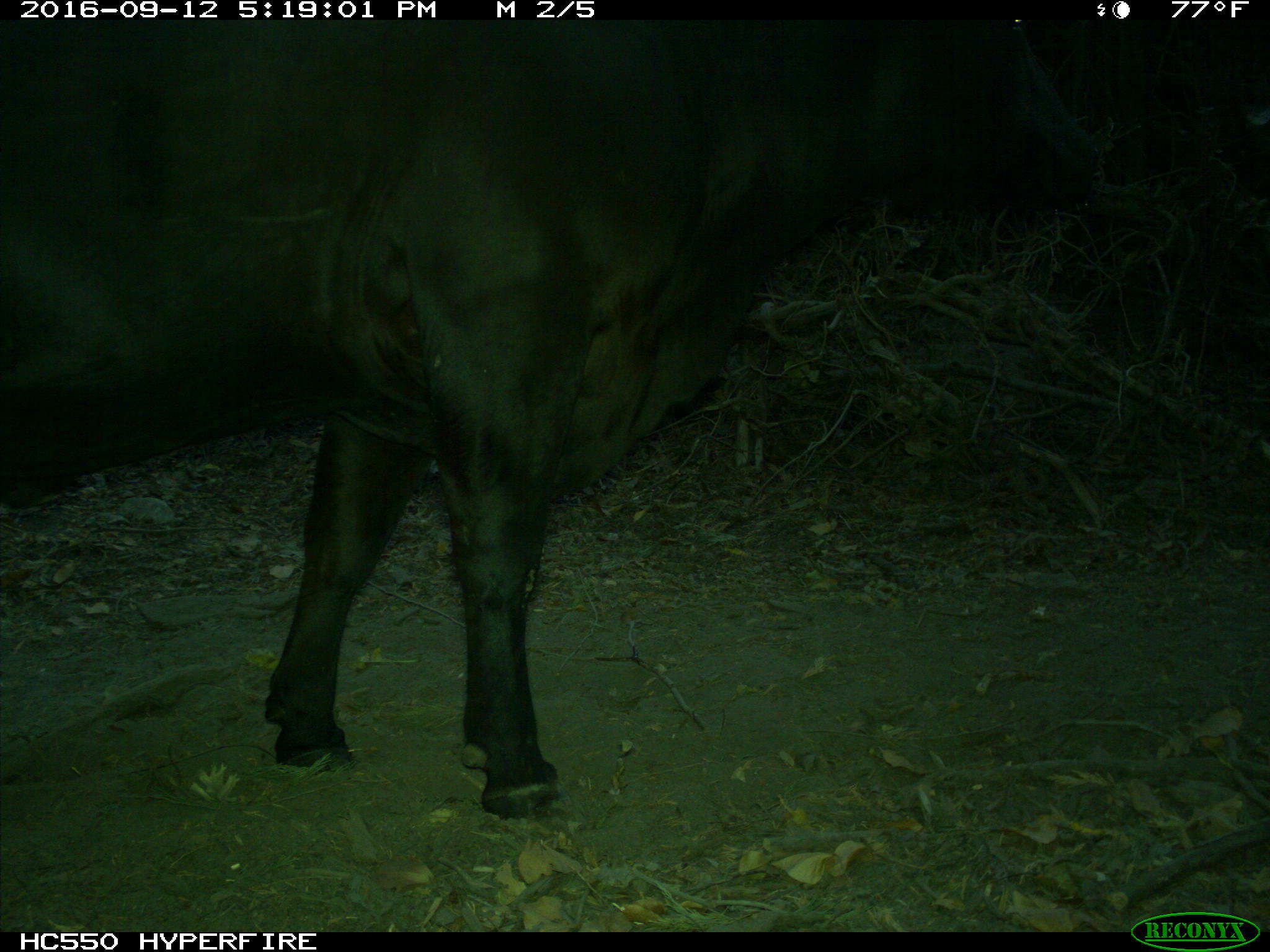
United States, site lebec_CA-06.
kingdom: Animalia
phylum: Chordata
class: Mammalia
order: Artiodactyla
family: Bovidae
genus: Bos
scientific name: Bos taurus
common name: domestic cow